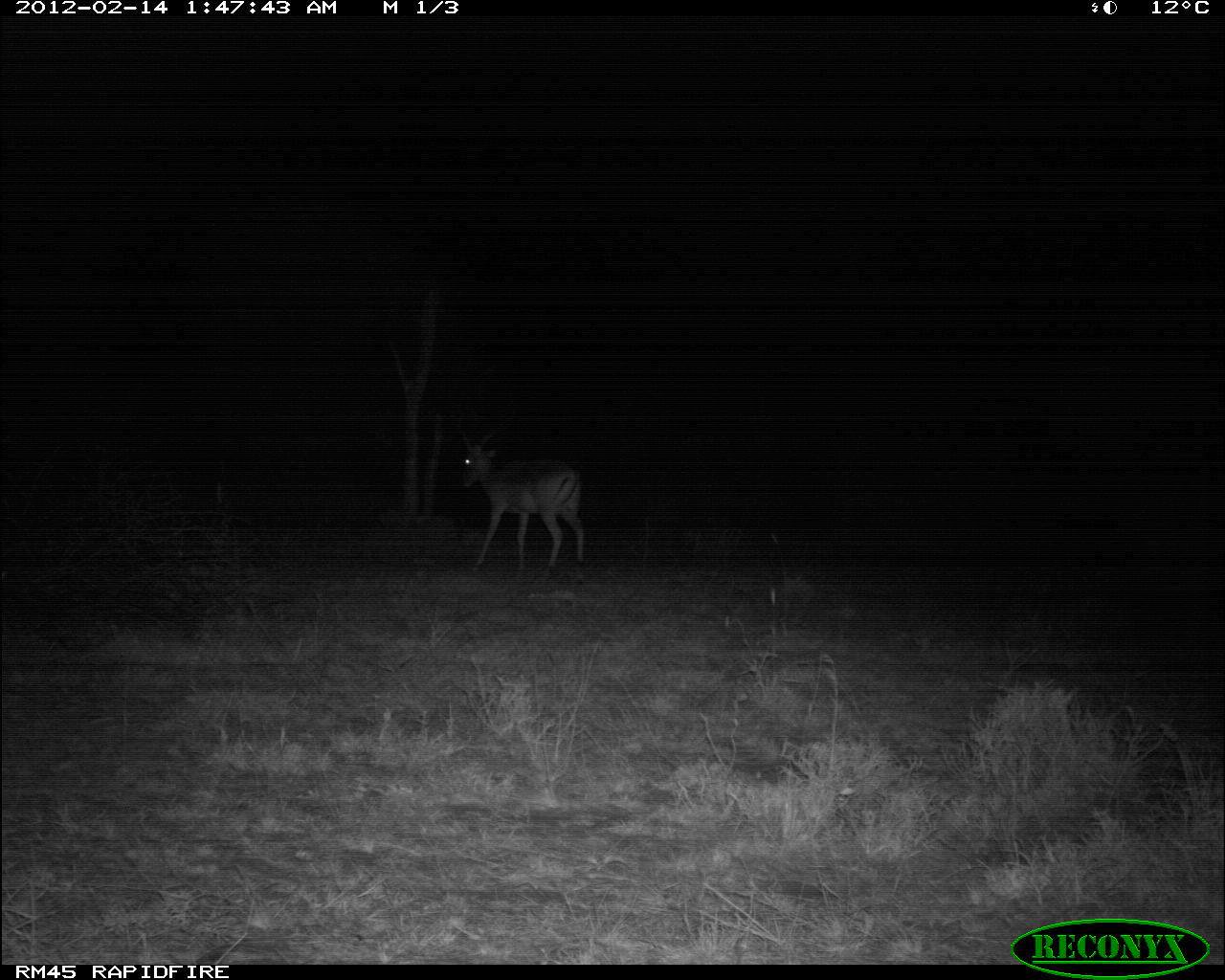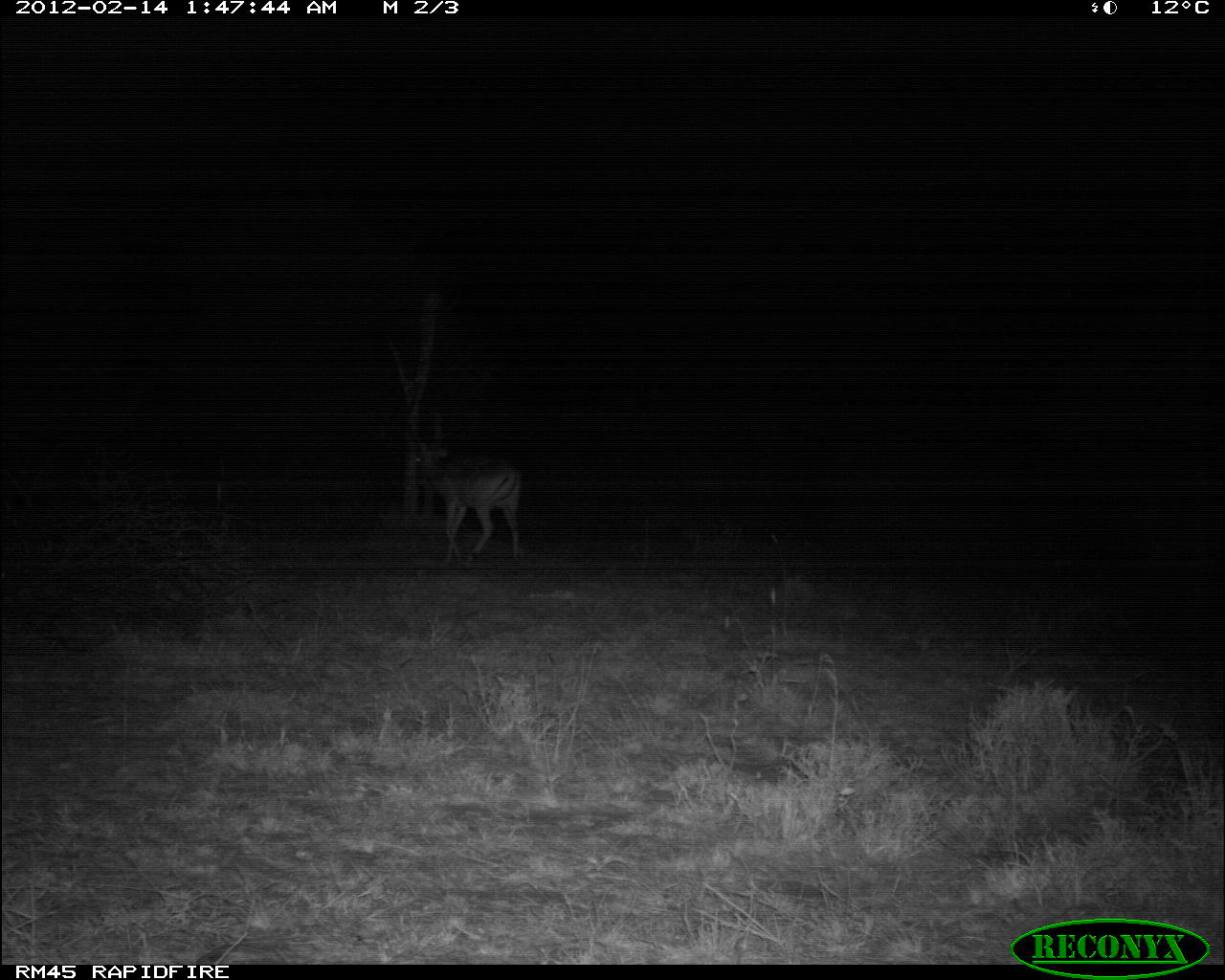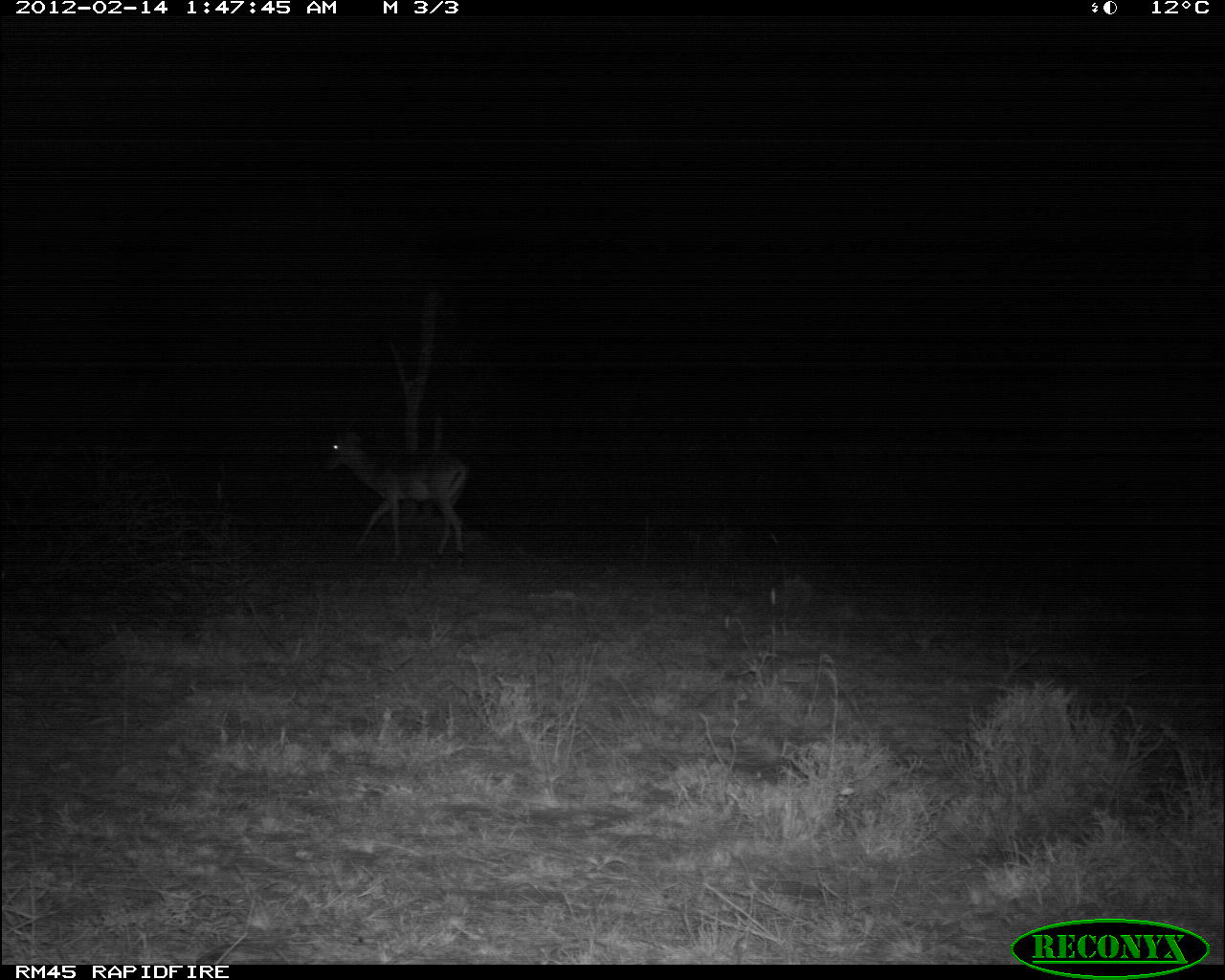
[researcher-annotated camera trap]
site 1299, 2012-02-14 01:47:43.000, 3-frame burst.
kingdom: Animalia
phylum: Chordata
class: Mammalia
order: Artiodactyla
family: Bovidae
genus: Aepyceros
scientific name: Aepyceros melampus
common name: impala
Aepyceros melampus (impala), count 1.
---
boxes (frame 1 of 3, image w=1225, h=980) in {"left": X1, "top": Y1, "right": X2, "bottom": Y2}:
aepyceros melampus: {"left": 453, "top": 418, "right": 586, "bottom": 574}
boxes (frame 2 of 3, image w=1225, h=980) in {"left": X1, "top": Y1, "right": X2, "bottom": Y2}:
aepyceros melampus: {"left": 409, "top": 410, "right": 522, "bottom": 568}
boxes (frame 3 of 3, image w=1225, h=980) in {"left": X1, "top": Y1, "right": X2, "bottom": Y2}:
aepyceros melampus: {"left": 320, "top": 416, "right": 468, "bottom": 566}